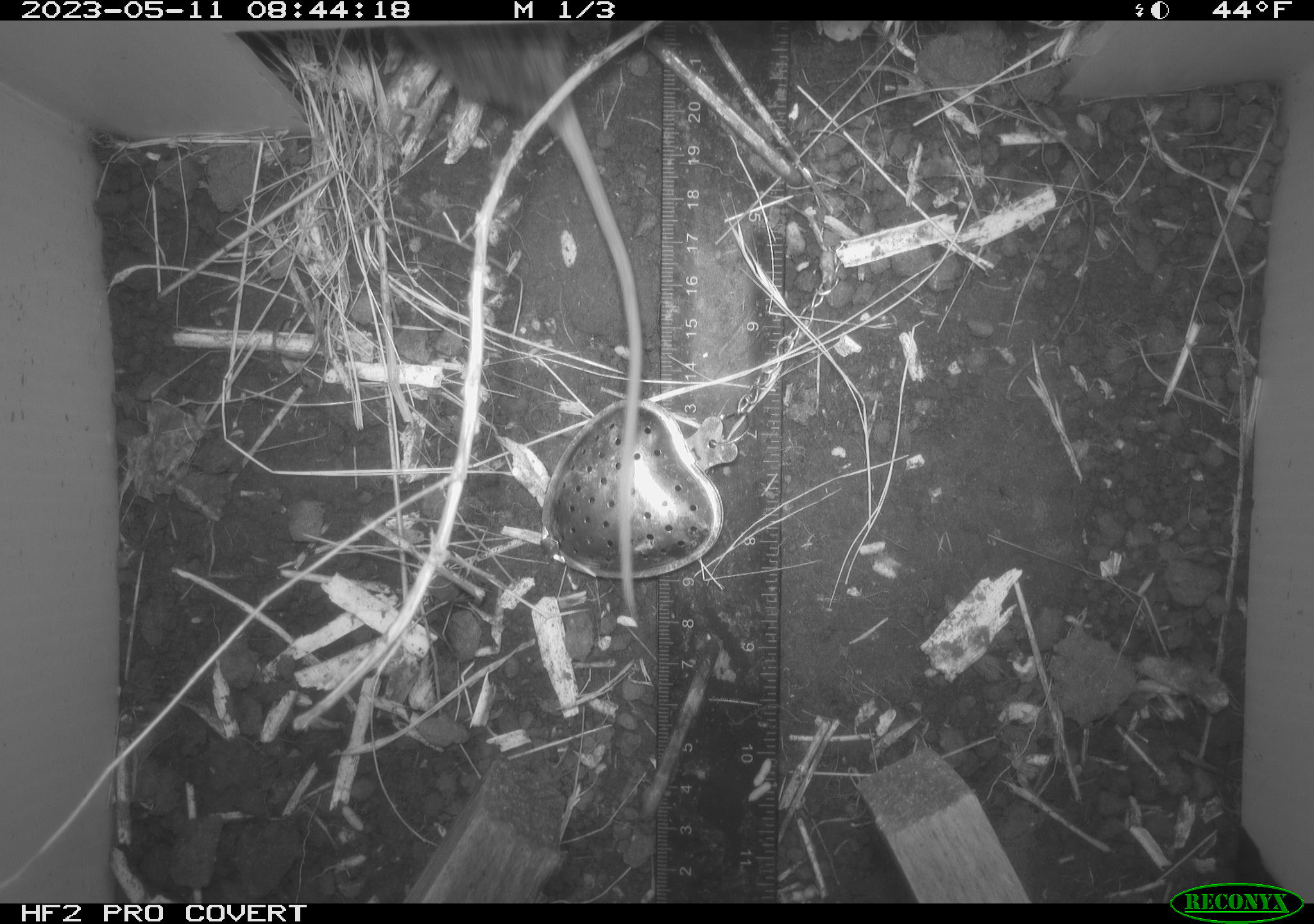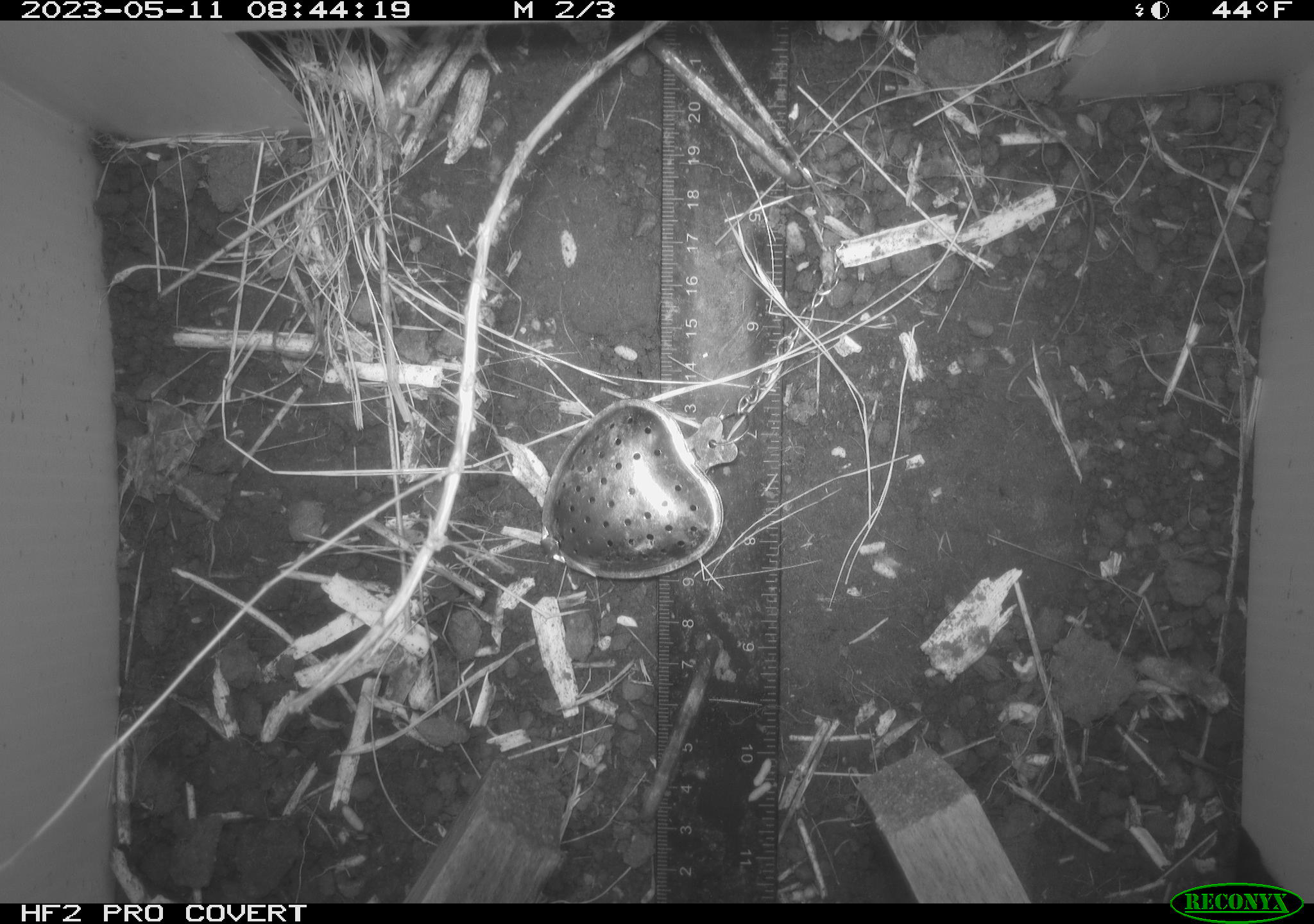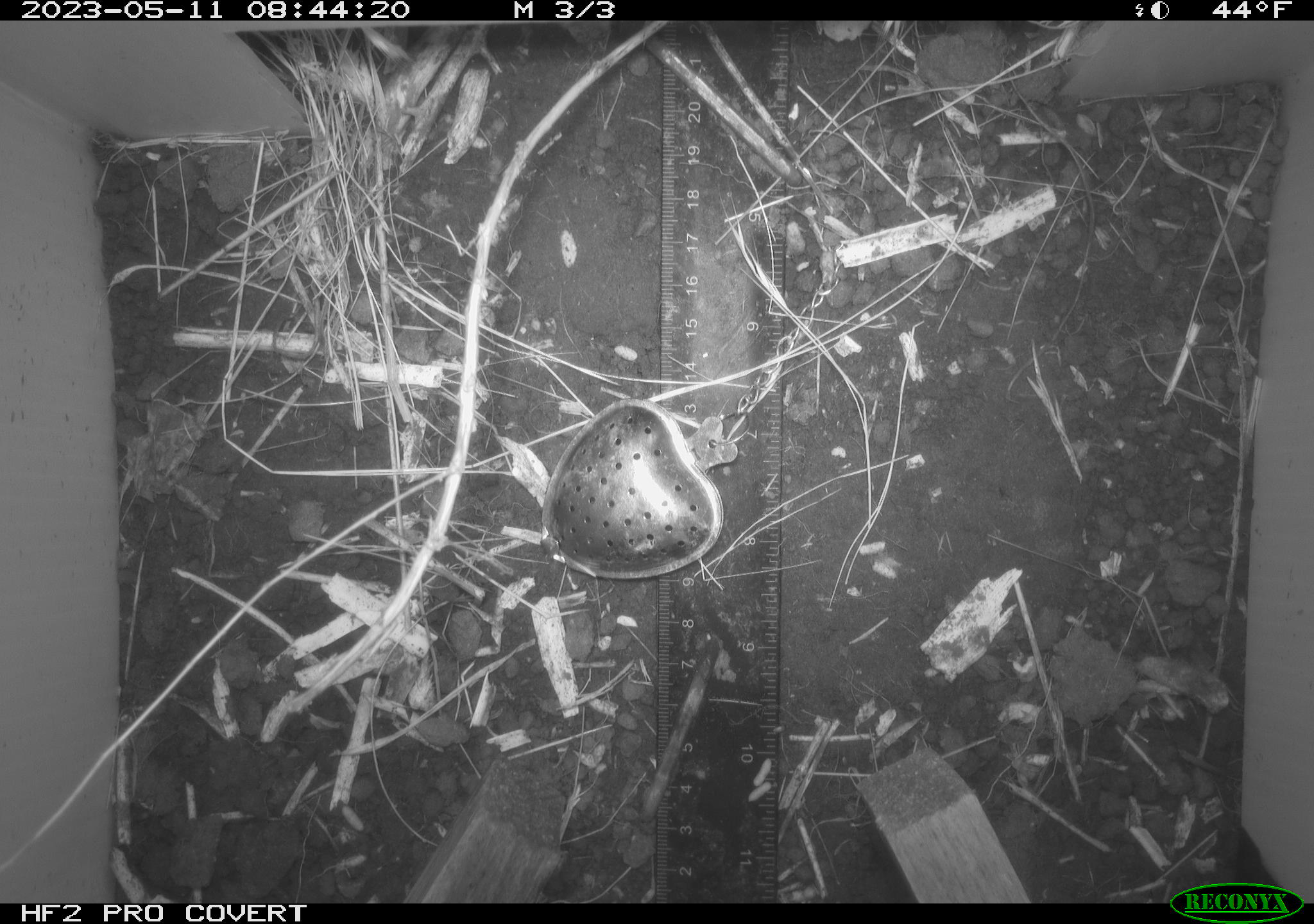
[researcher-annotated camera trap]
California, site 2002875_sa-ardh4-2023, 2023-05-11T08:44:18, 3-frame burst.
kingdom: Animalia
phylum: Chordata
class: Mammalia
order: Rodentia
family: Cricetidae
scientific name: Arvicolinae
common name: voles, lemmings, and muskrats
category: arvicolinae subfamily